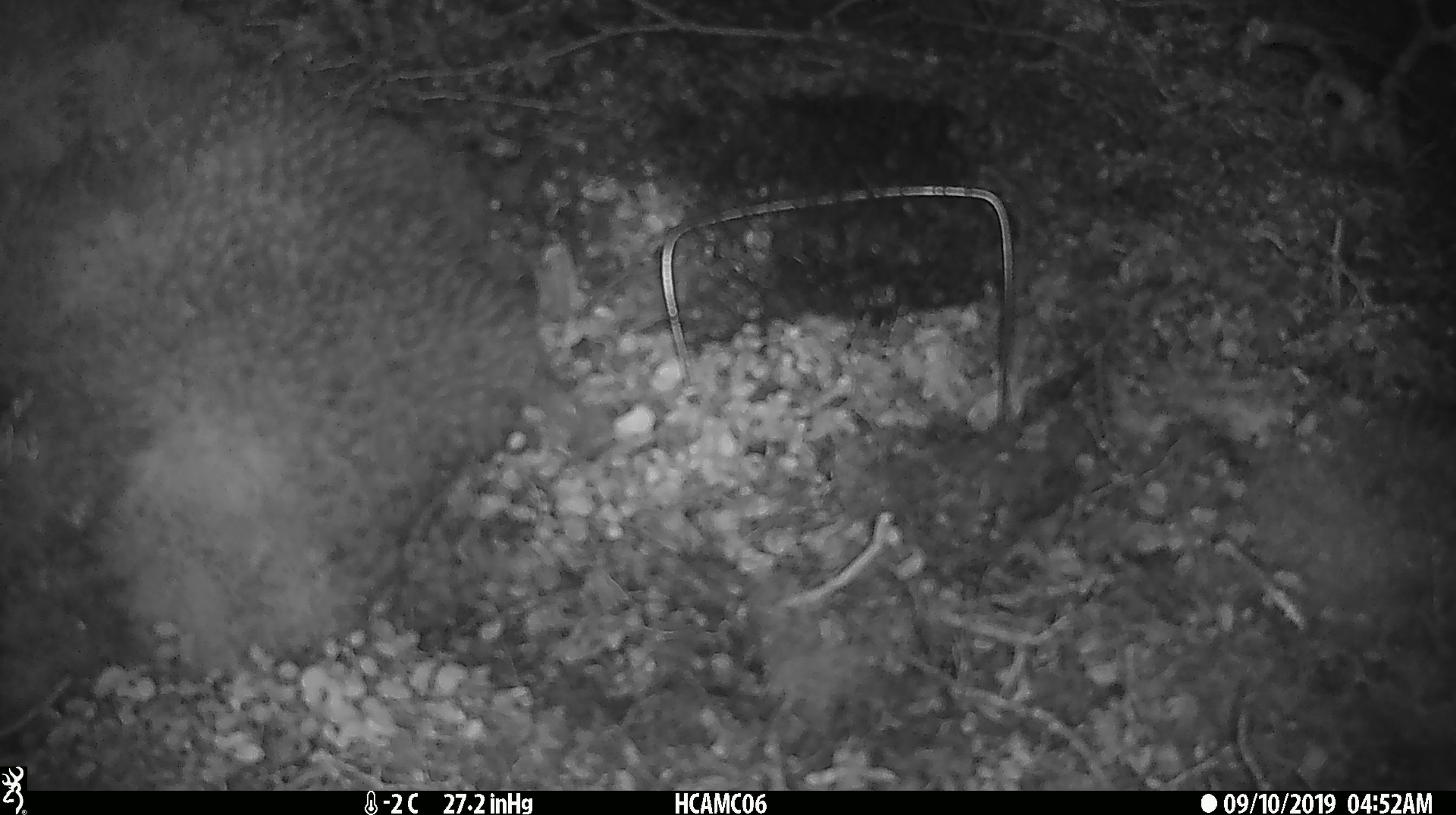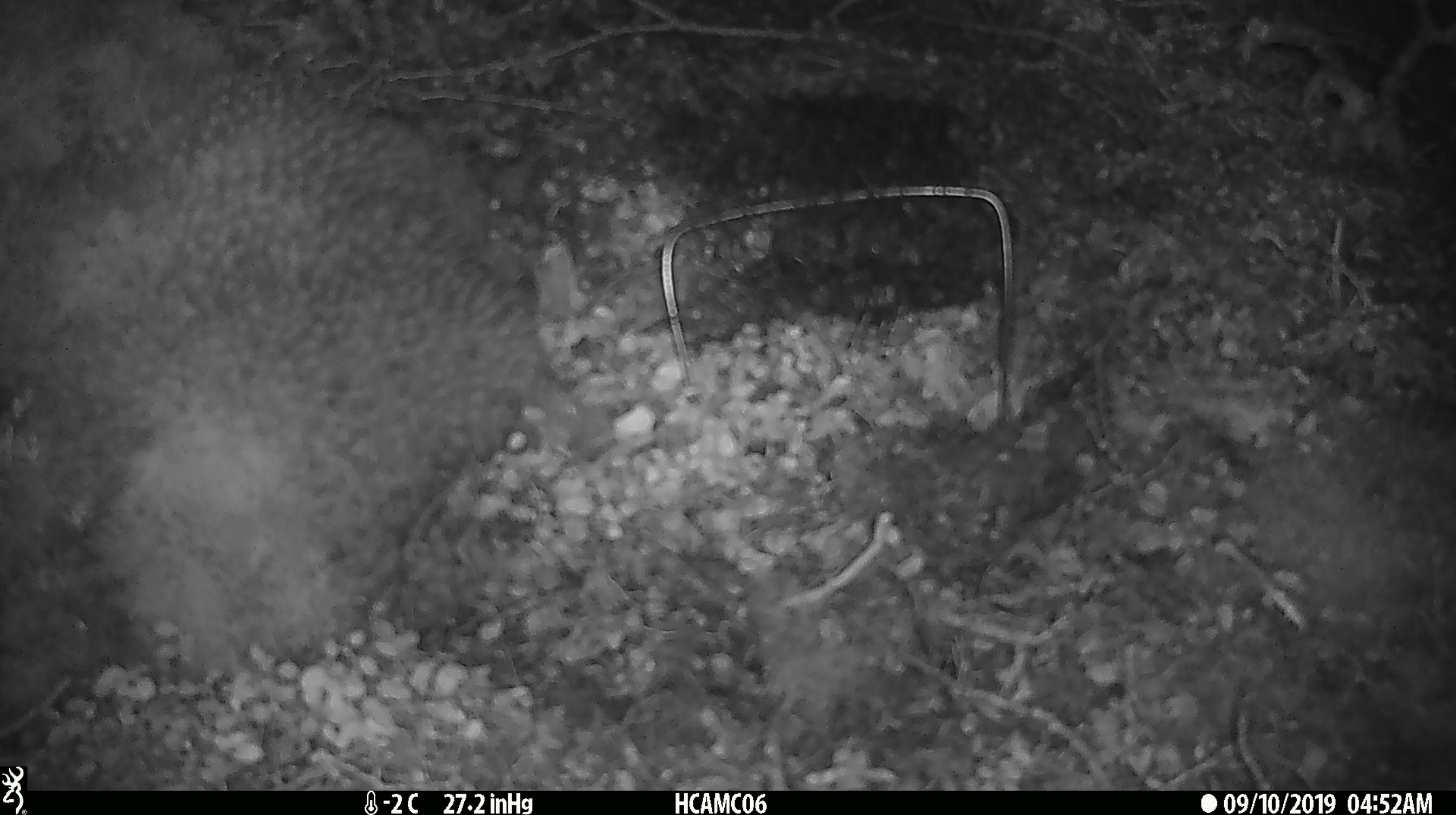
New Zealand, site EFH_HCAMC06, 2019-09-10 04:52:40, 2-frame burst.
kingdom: Animalia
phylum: Chordata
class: Mammalia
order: Rodentia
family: Muridae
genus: Mus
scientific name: Mus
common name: mouse